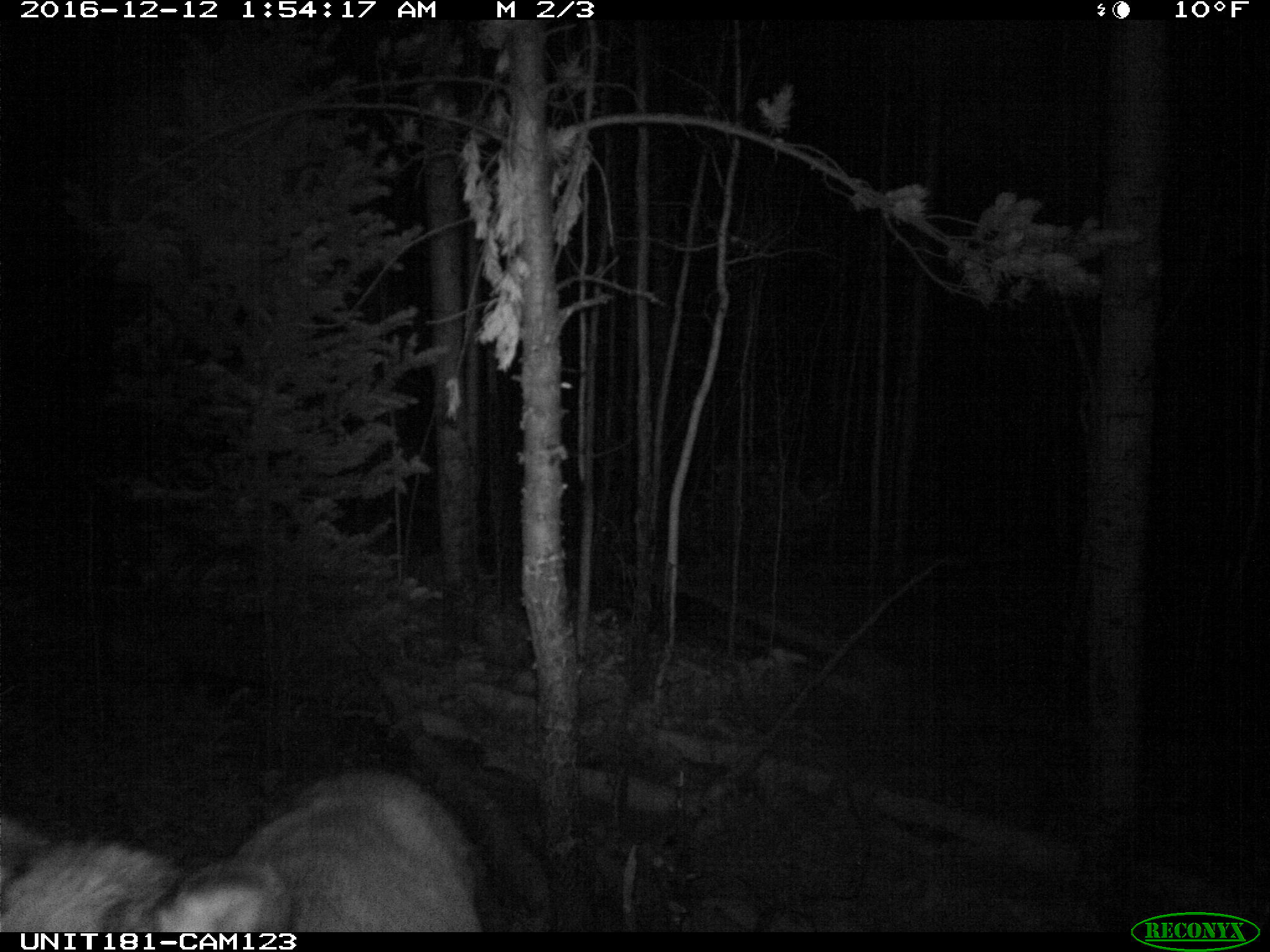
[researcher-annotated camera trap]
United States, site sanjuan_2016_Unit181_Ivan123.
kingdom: Animalia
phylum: Chordata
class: Mammalia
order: Artiodactyla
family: Cervidae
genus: Cervus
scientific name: Cervus elaphus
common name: red deer